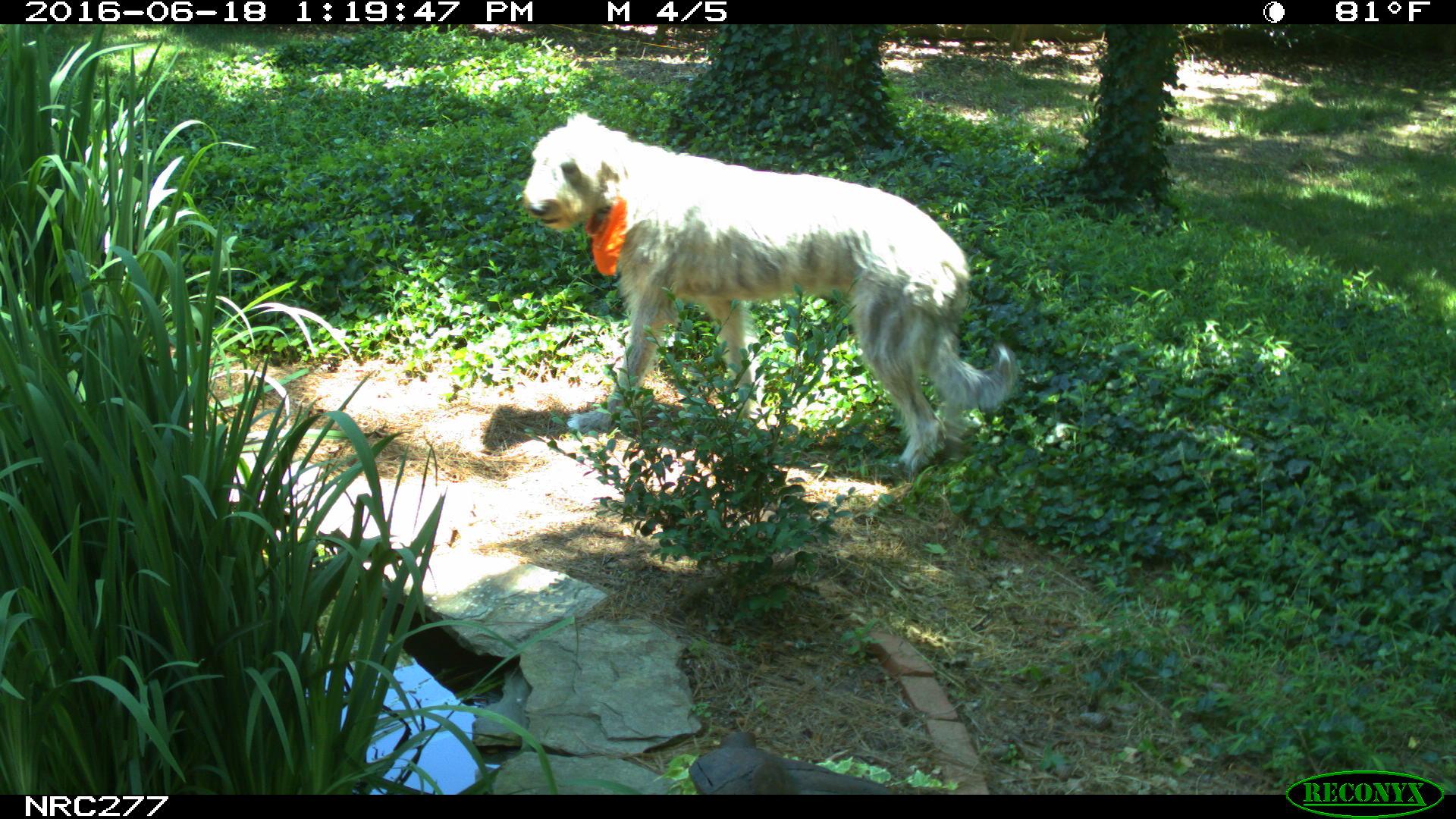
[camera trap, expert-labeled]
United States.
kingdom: Animalia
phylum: Chordata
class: Mammalia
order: Carnivora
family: Canidae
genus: Canis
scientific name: Canis familiaris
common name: domestic dog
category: Dog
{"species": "Dog (domestic dog) (Canis familiaris)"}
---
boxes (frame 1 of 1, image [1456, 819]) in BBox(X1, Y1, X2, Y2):
Dog: BBox(528, 97, 1021, 483)